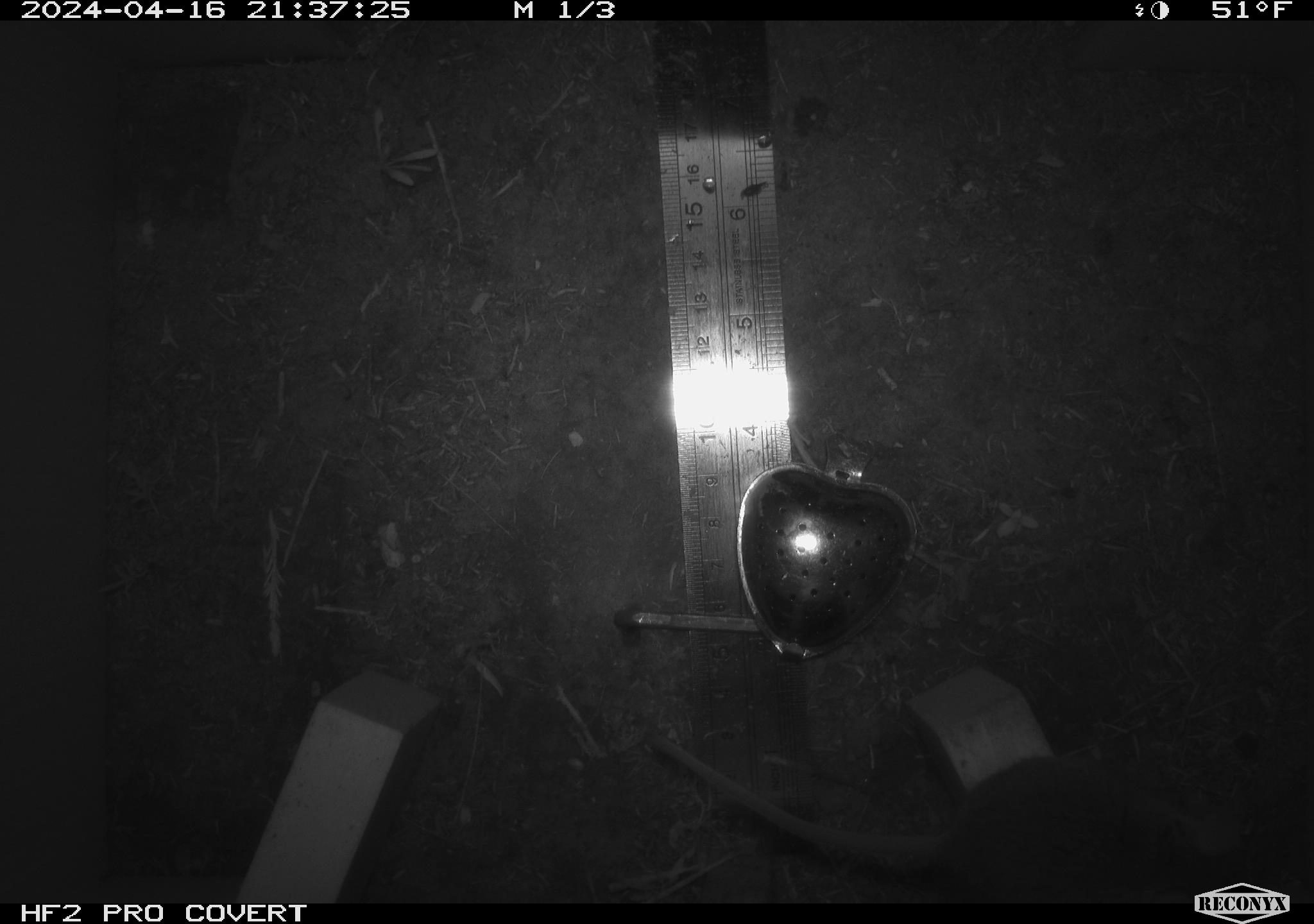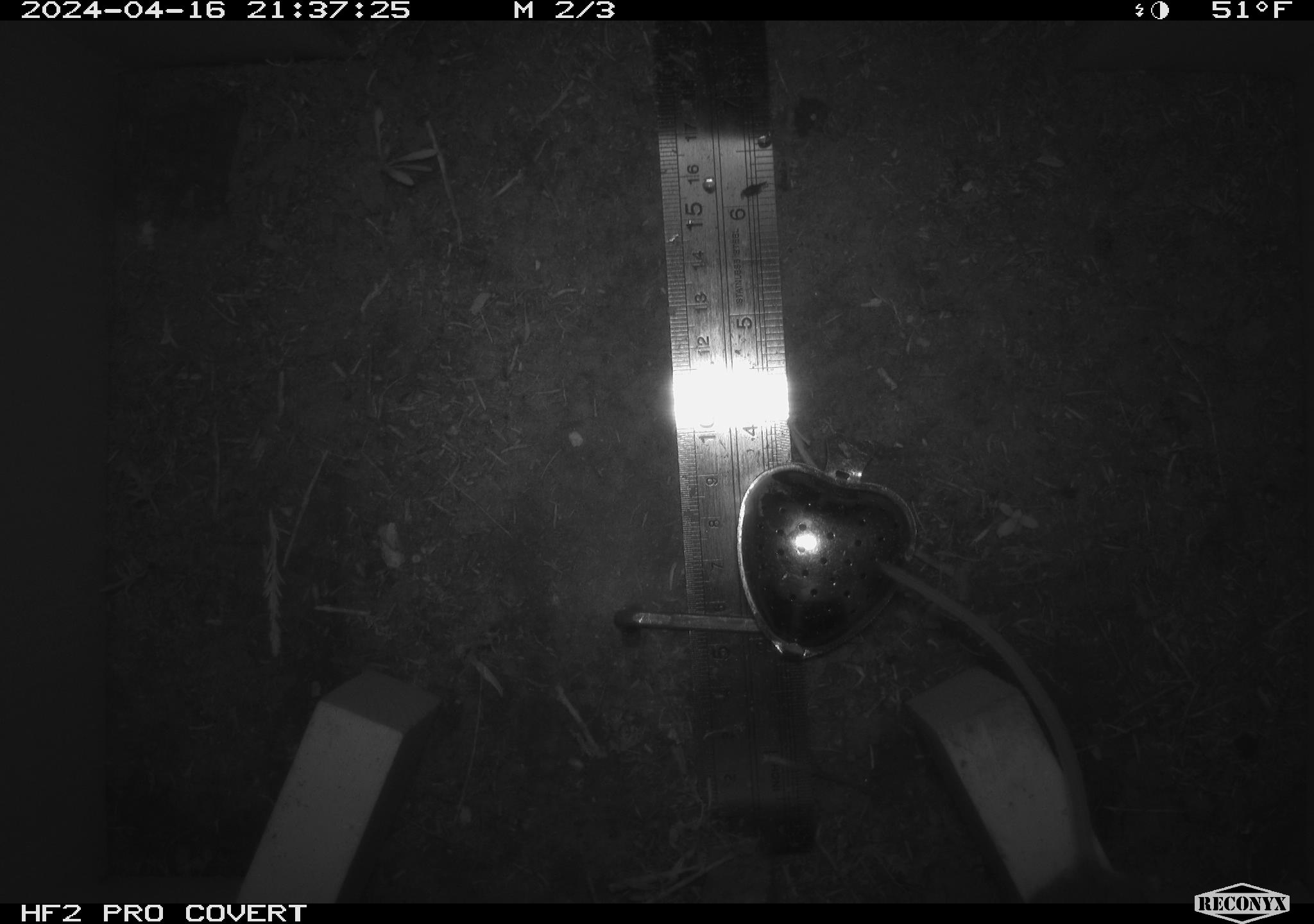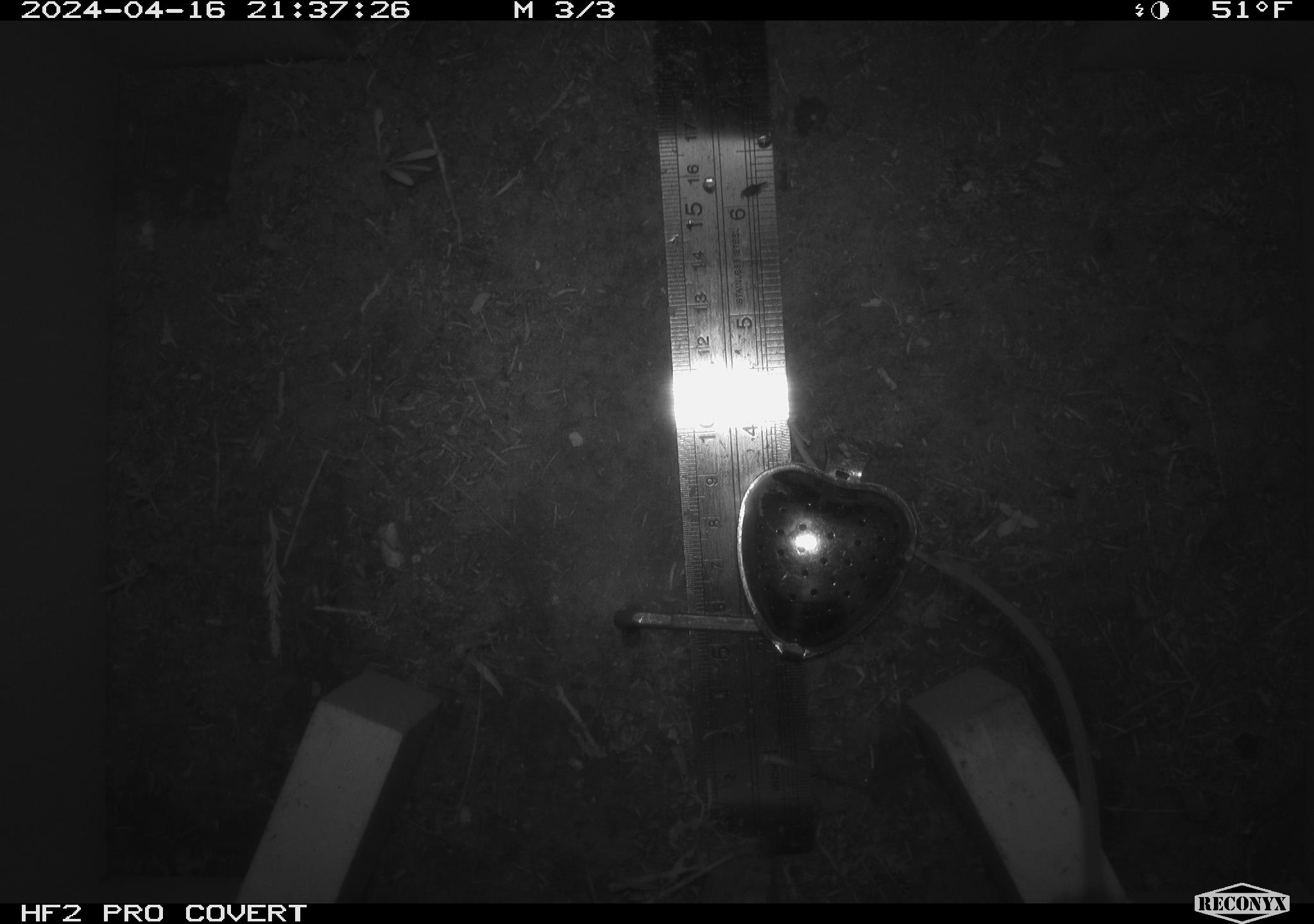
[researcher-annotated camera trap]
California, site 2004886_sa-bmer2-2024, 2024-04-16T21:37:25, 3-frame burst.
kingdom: Animalia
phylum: Chordata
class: Mammalia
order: Rodentia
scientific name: Rodentia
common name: mouse species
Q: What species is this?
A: Mouse species (Rodentia).